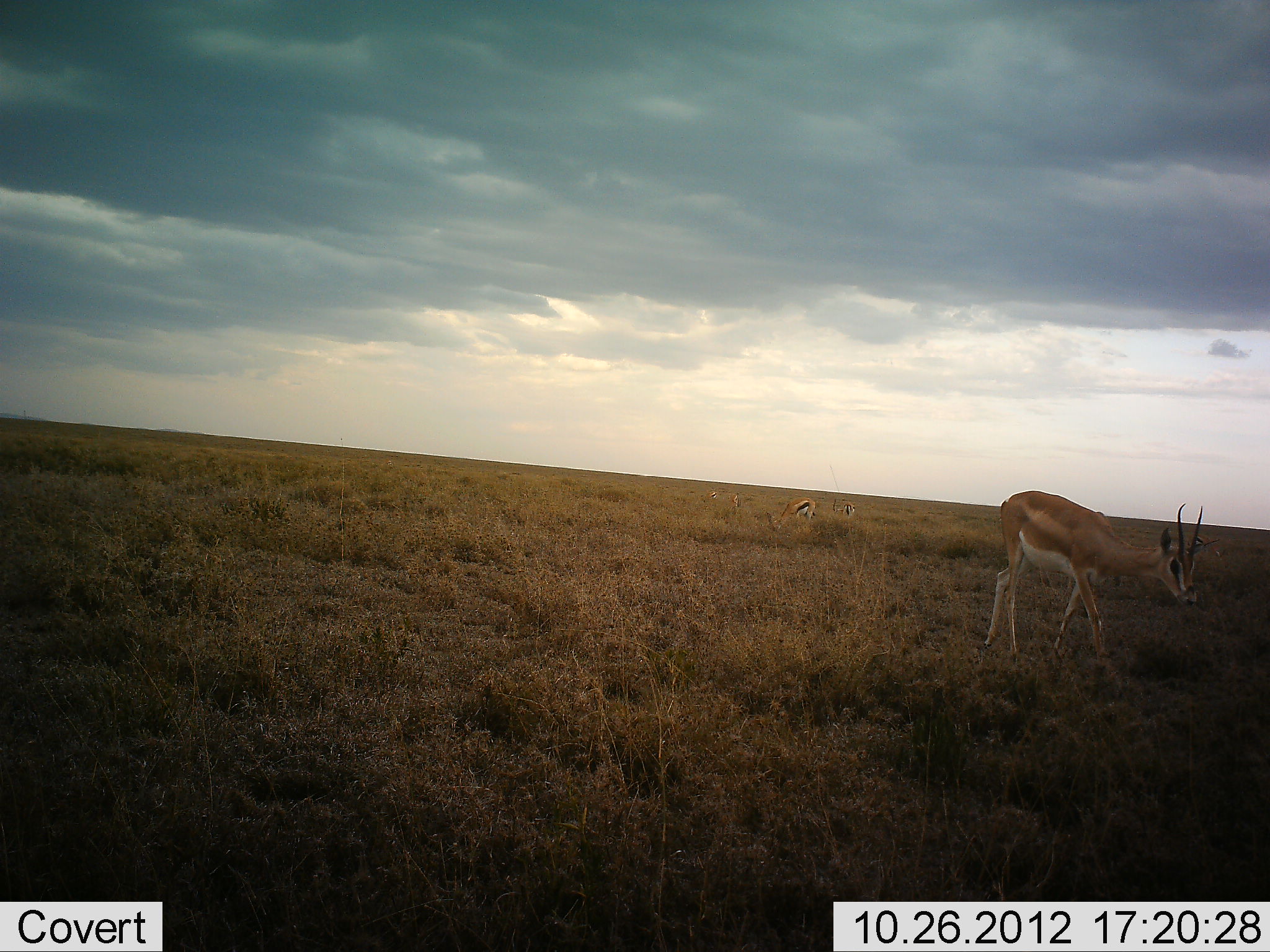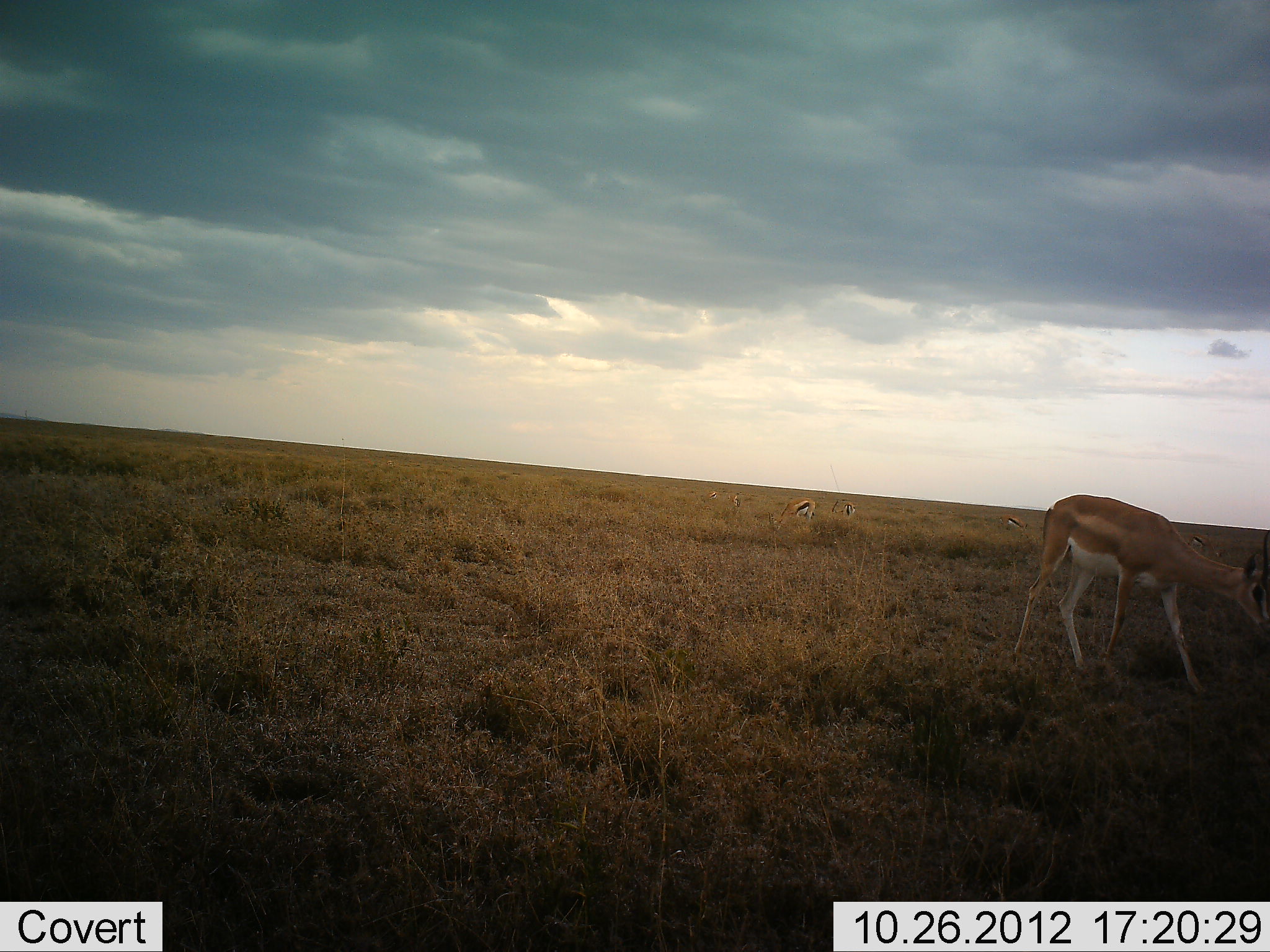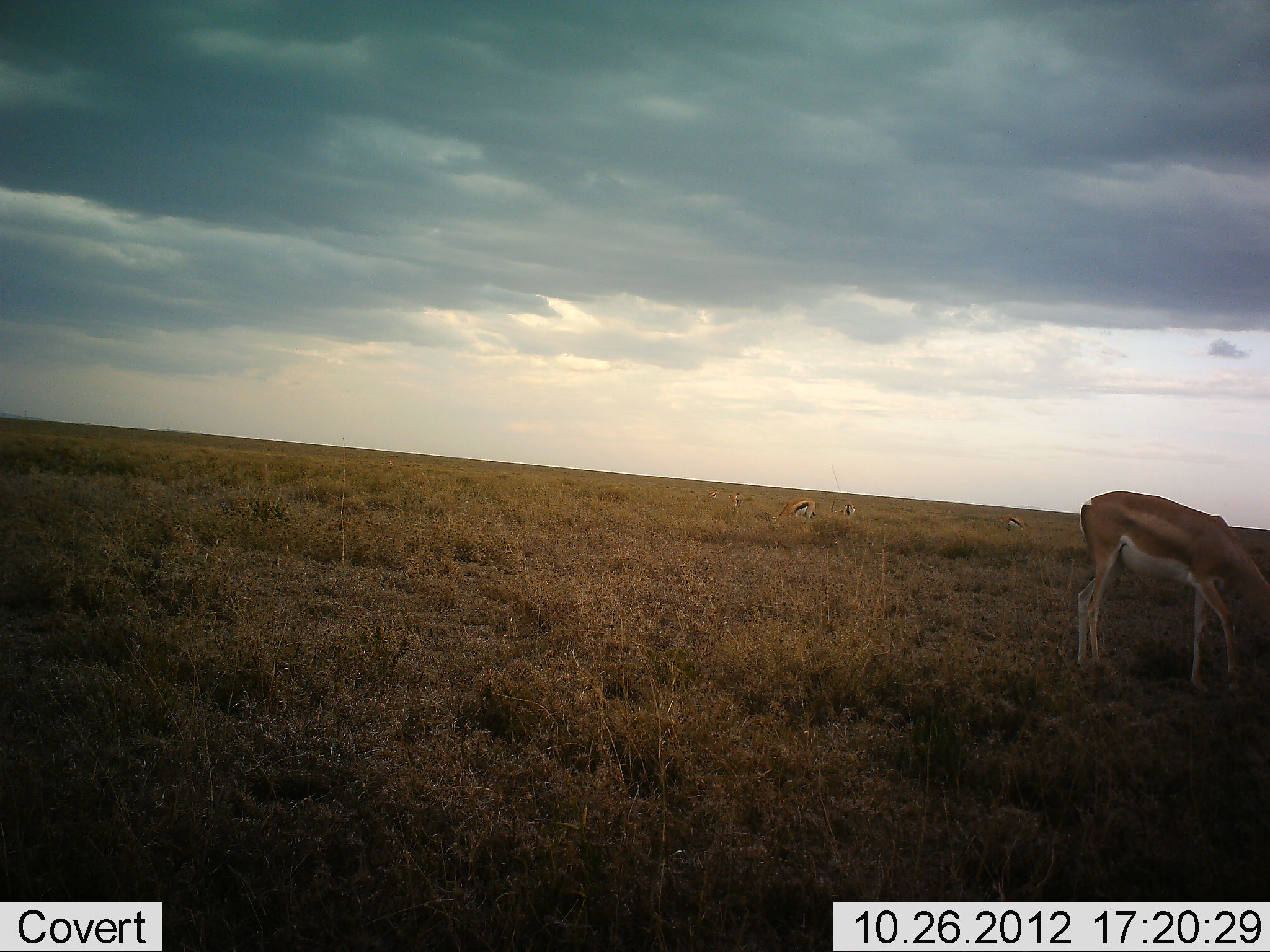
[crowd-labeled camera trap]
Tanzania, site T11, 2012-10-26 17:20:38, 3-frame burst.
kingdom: Animalia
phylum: Chordata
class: Mammalia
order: Artiodactyla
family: Bovidae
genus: Nanger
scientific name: Nanger granti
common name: grant's gazelle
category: gazellegrants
Gazellegrants (grant's gazelle) (Nanger granti), count 1. Behavior (volunteer vote fractions): standing 22%, resting 0%, moving 50%, interacting 0%. Young present (vote fraction): 0%. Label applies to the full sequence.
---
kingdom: Animalia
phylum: Chordata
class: Mammalia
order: Artiodactyla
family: Bovidae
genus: Eudorcas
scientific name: Eudorcas thomsonii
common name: thomson's gazelle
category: gazellethomsons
Gazellethomsons (thomson's gazelle) (Eudorcas thomsonii), count 4. Behavior (volunteer vote fractions): standing 0%, resting 0%, moving 0%, interacting 0%. Young present (vote fraction): 0%. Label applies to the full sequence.